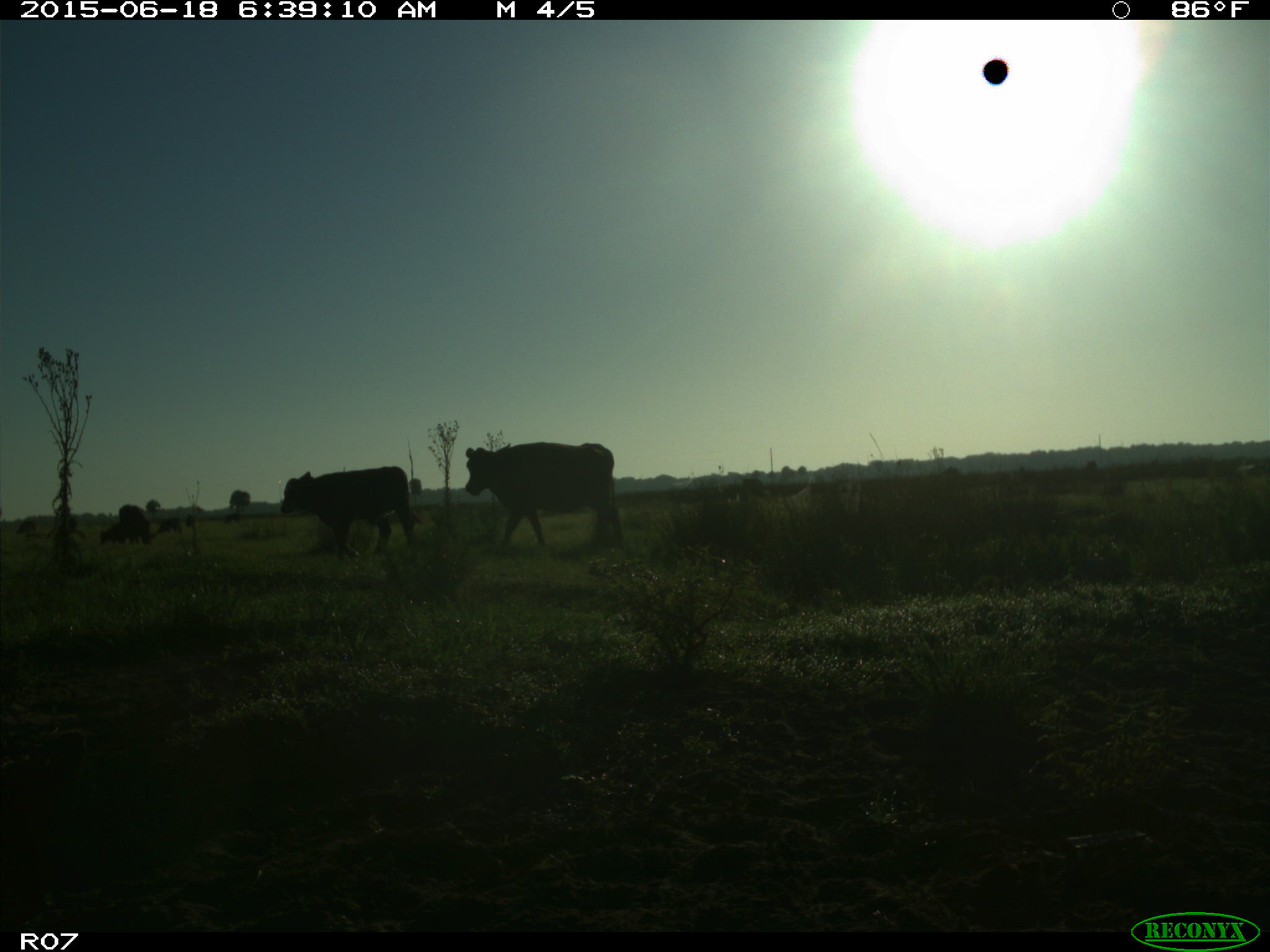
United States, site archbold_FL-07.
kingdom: Animalia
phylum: Chordata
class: Mammalia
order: Artiodactyla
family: Bovidae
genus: Bos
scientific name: Bos taurus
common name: domestic cow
Bos taurus (domestic cow).